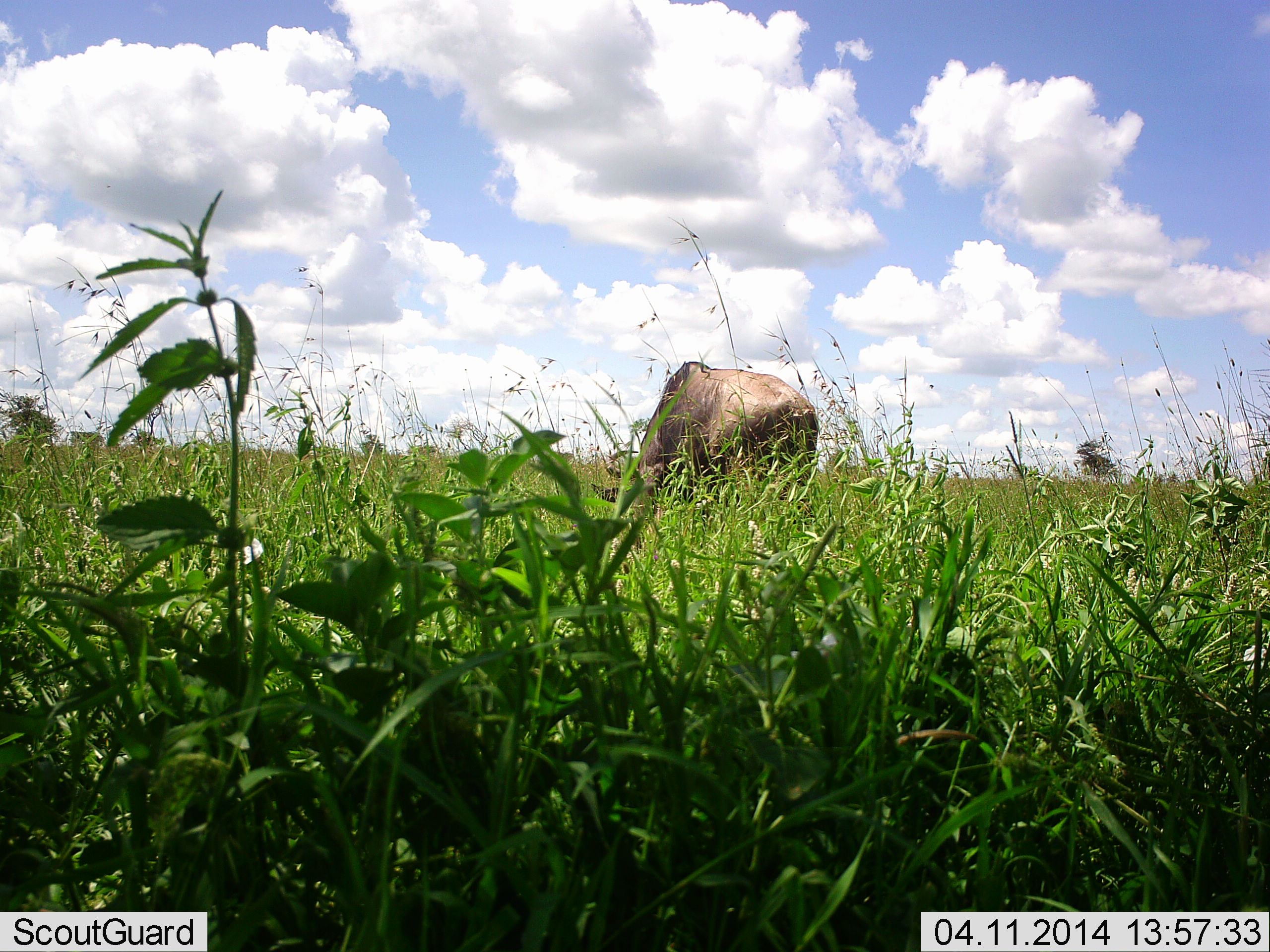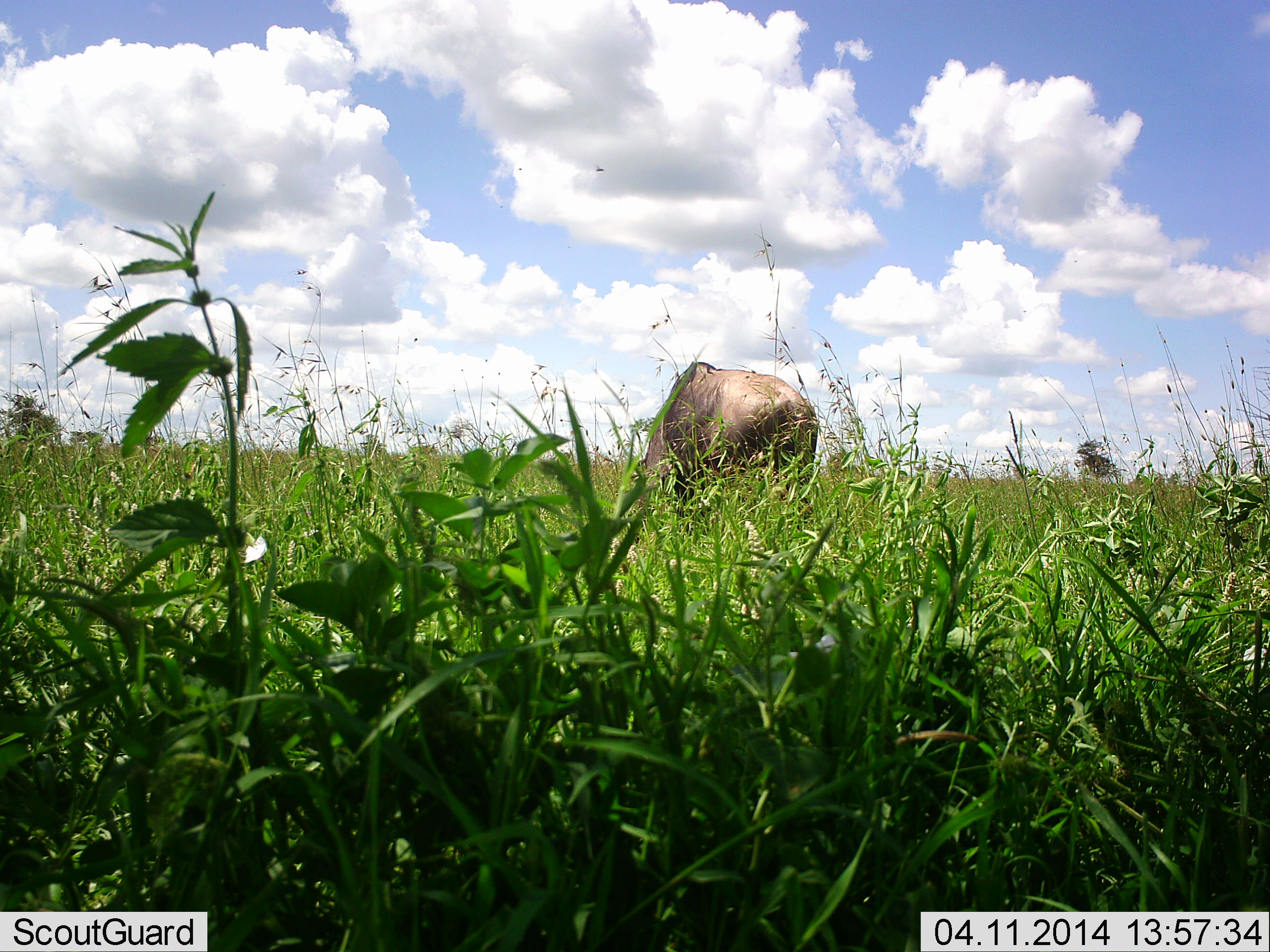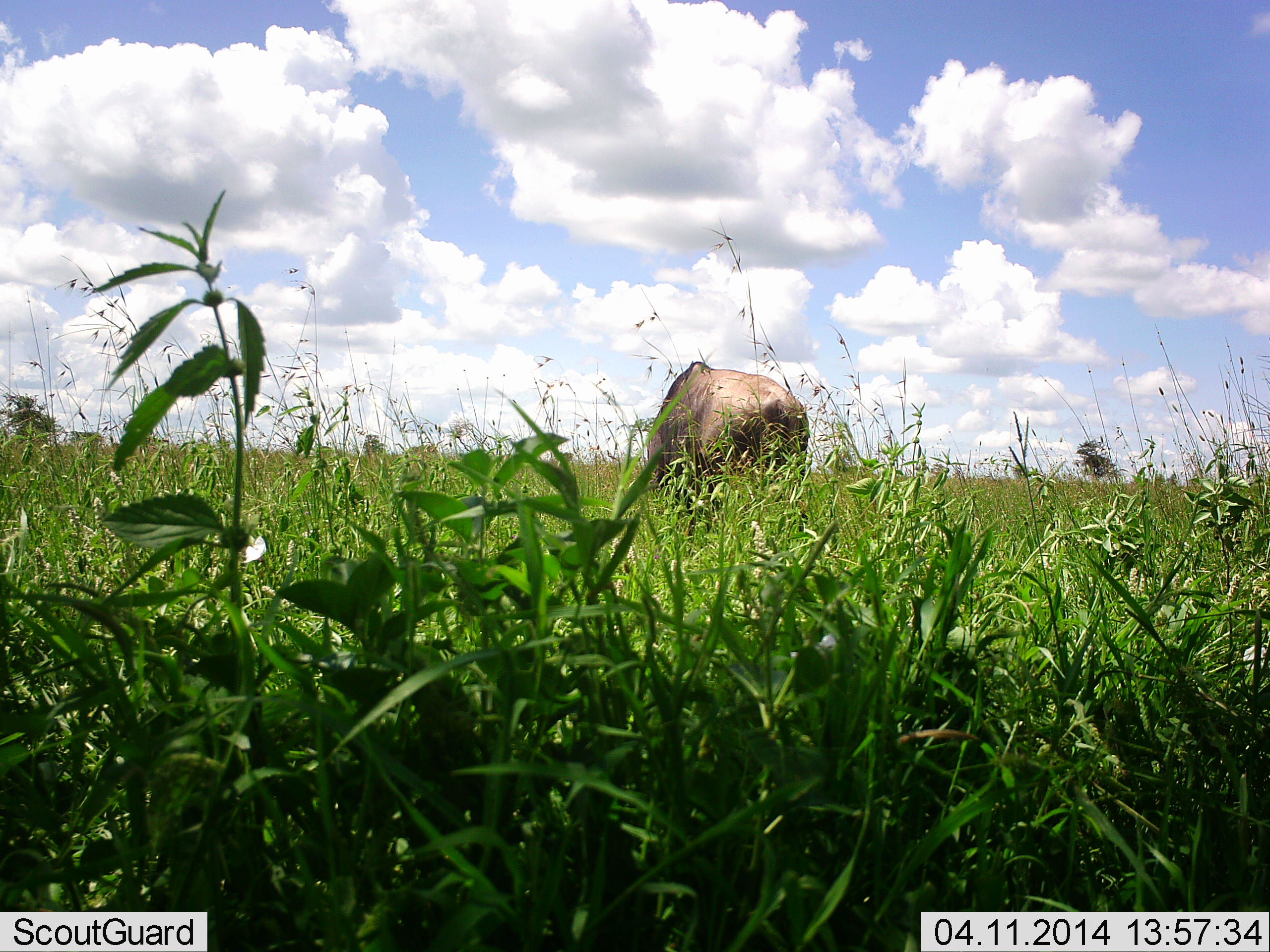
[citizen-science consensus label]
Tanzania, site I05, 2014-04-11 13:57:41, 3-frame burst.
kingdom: Animalia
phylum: Chordata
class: Mammalia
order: Artiodactyla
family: Bovidae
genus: Connochaetes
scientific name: Connochaetes taurinus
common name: blue wildebeest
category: wildebeest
Wildebeest (blue wildebeest) (Connochaetes taurinus), count 1. Behavior (volunteer vote fractions): standing 40%, resting 10%, moving 0%, interacting 0%. Young present (vote fraction): 0%. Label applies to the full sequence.